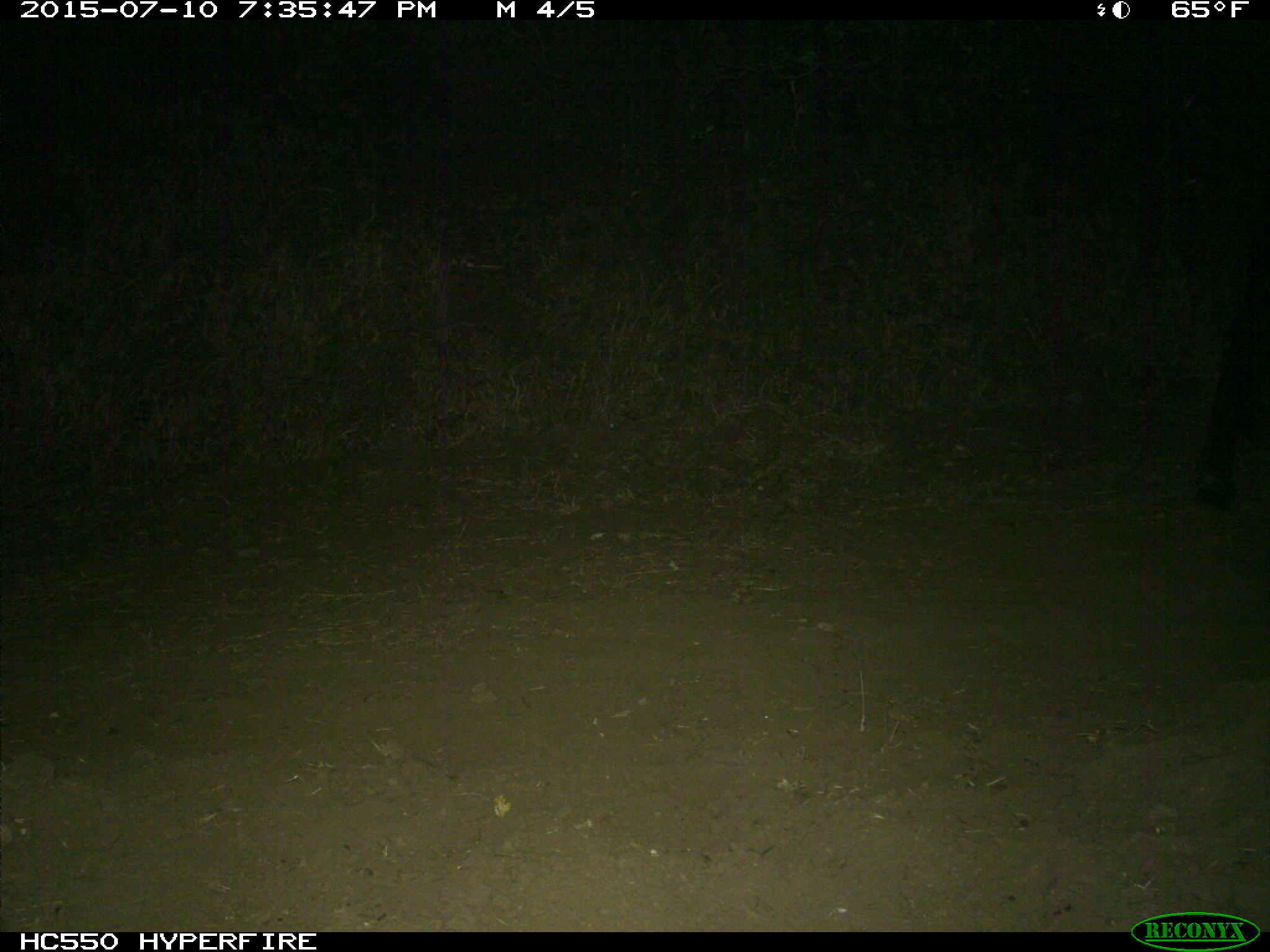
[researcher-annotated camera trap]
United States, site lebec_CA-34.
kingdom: Animalia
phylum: Chordata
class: Mammalia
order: Artiodactyla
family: Bovidae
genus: Bos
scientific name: Bos taurus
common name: domestic cow